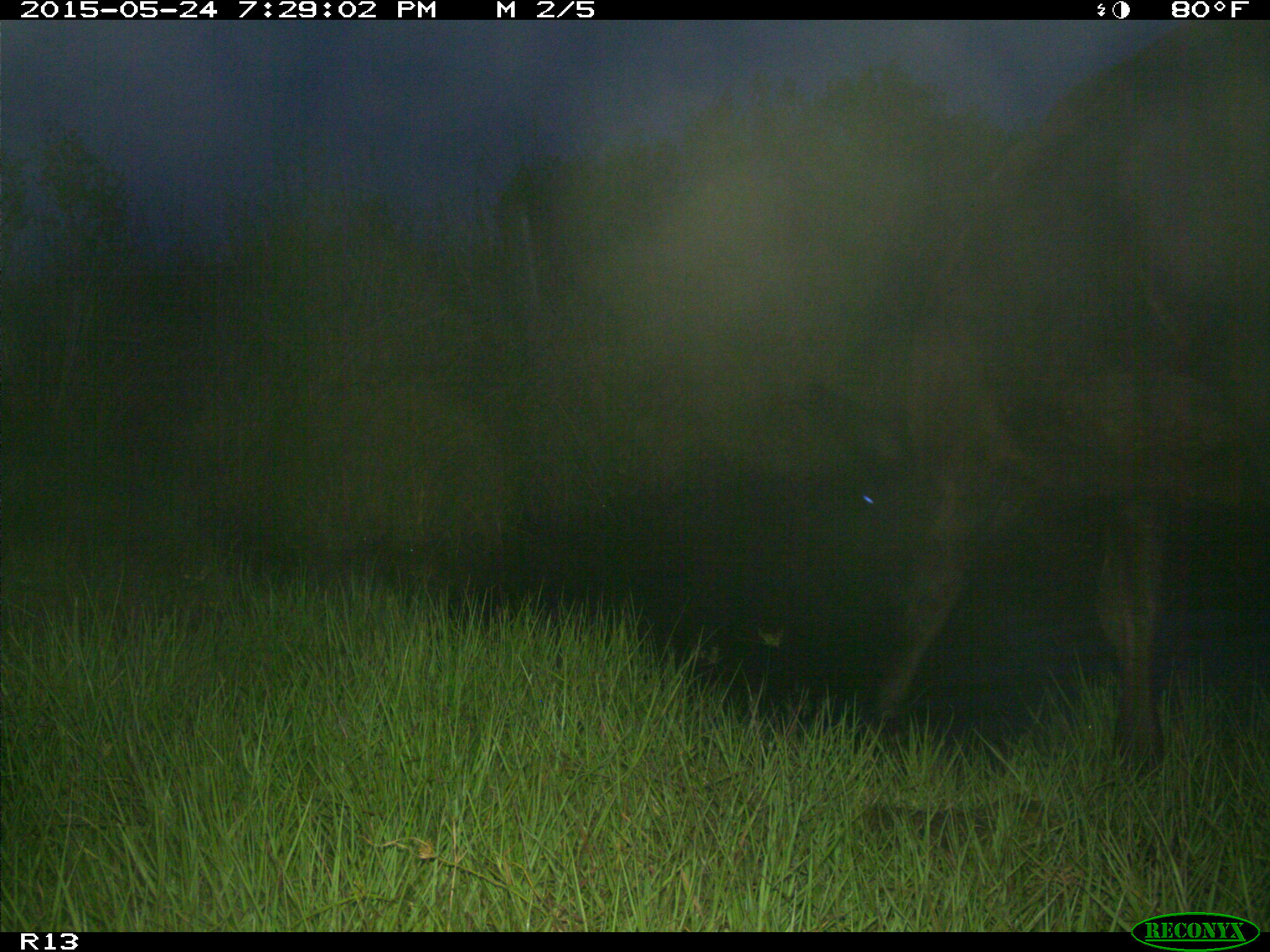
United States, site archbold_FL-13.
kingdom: Animalia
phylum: Chordata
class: Mammalia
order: Artiodactyla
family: Bovidae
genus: Bos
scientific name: Bos taurus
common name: domestic cow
Bos taurus (domestic cow).